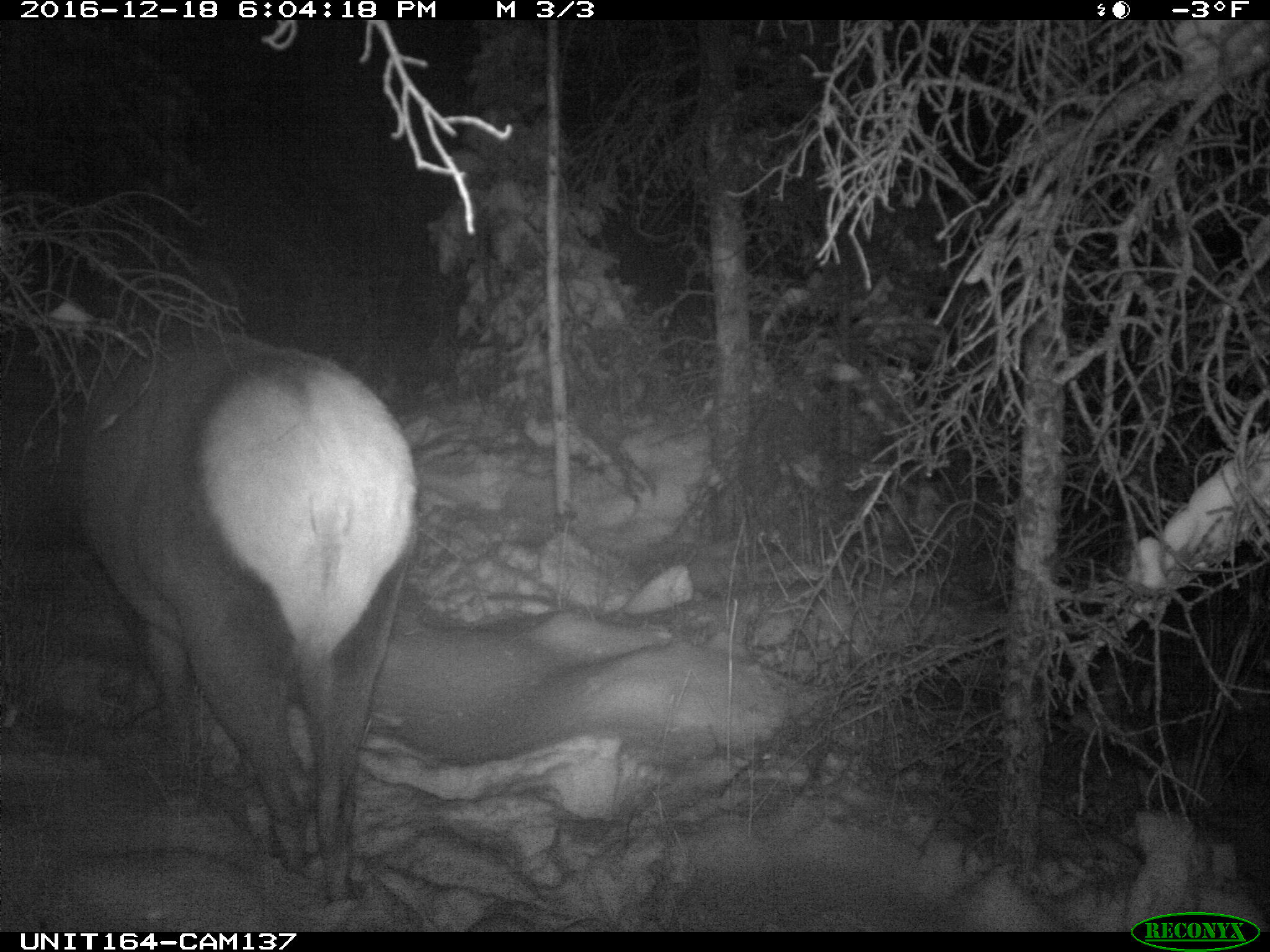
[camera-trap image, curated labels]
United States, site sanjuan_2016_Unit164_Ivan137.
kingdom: Animalia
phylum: Chordata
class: Mammalia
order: Artiodactyla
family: Cervidae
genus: Cervus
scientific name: Cervus elaphus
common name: red deer